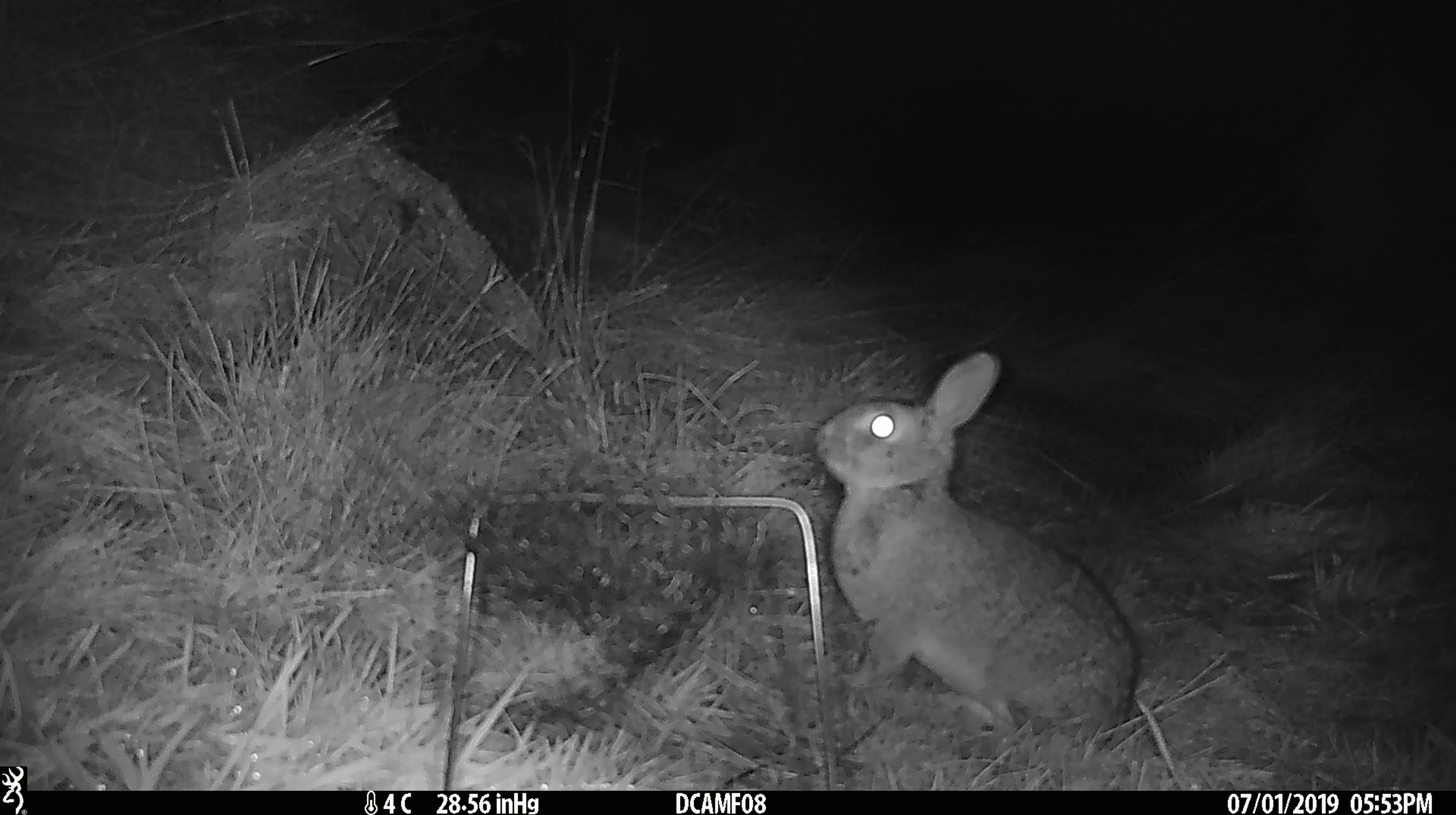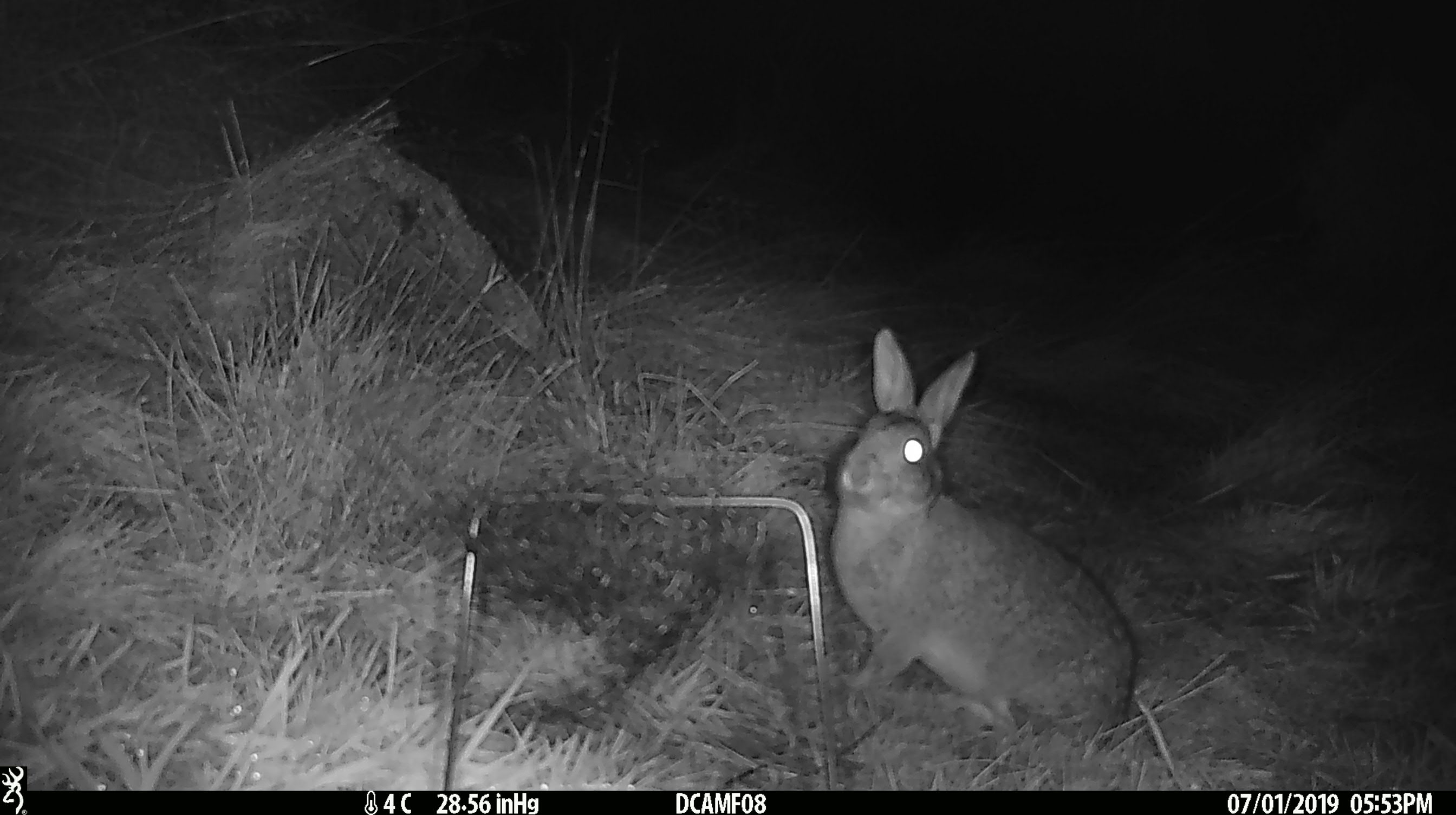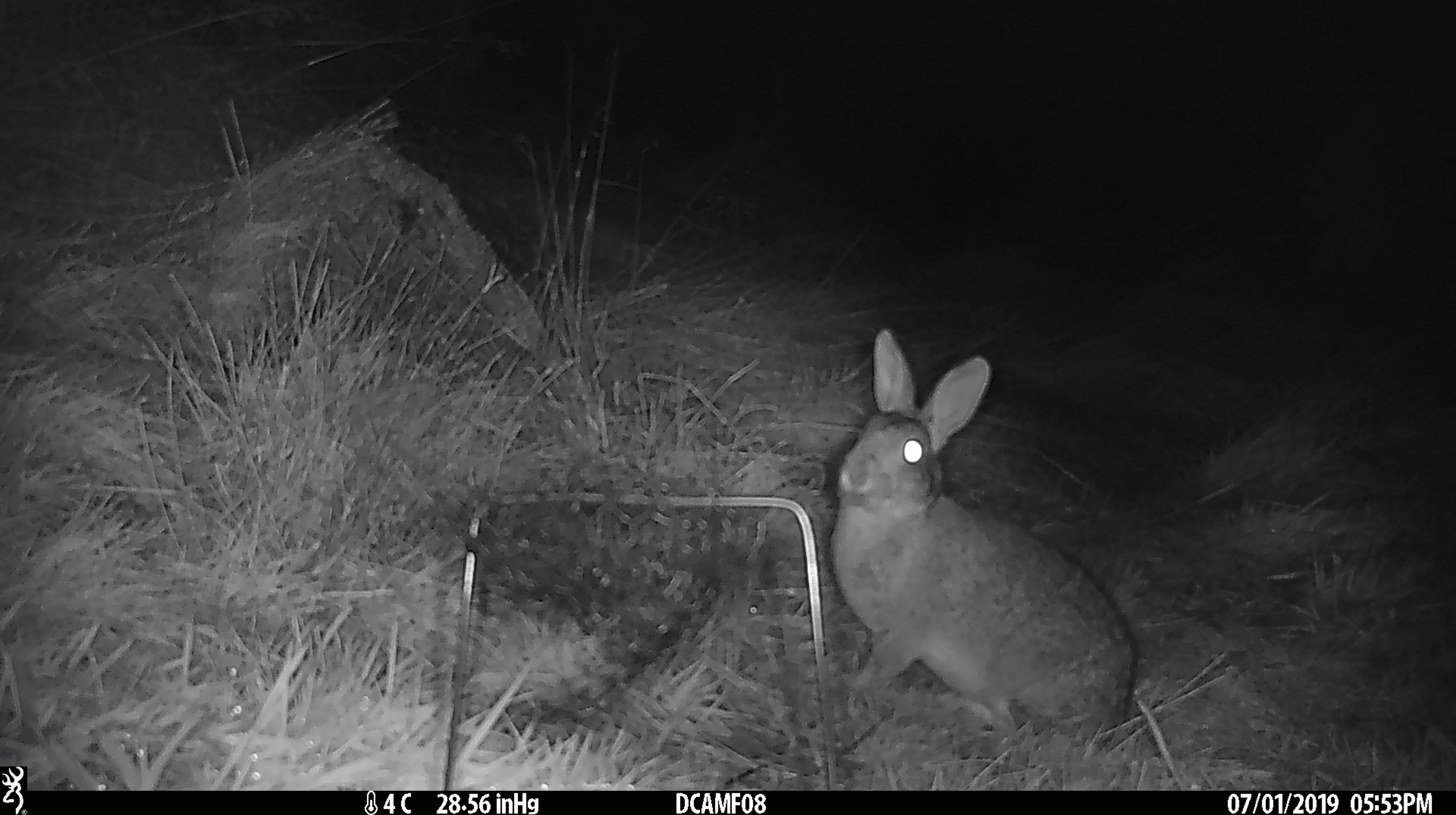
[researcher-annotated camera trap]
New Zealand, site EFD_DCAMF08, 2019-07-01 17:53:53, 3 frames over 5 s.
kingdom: Animalia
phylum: Chordata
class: Mammalia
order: Lagomorpha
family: Leporidae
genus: Oryctolagus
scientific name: Oryctolagus cuniculus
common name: european rabbit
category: rabbit